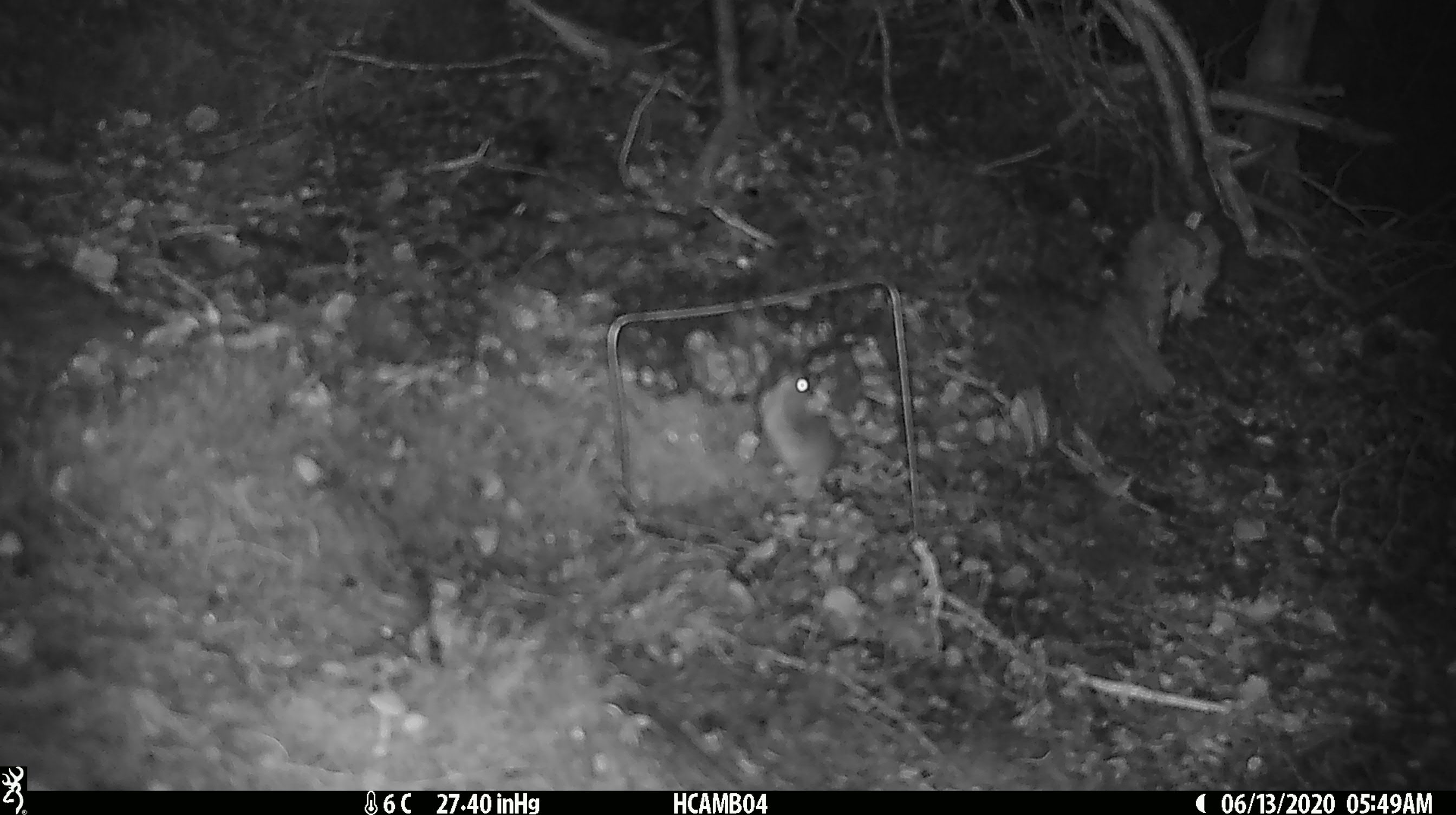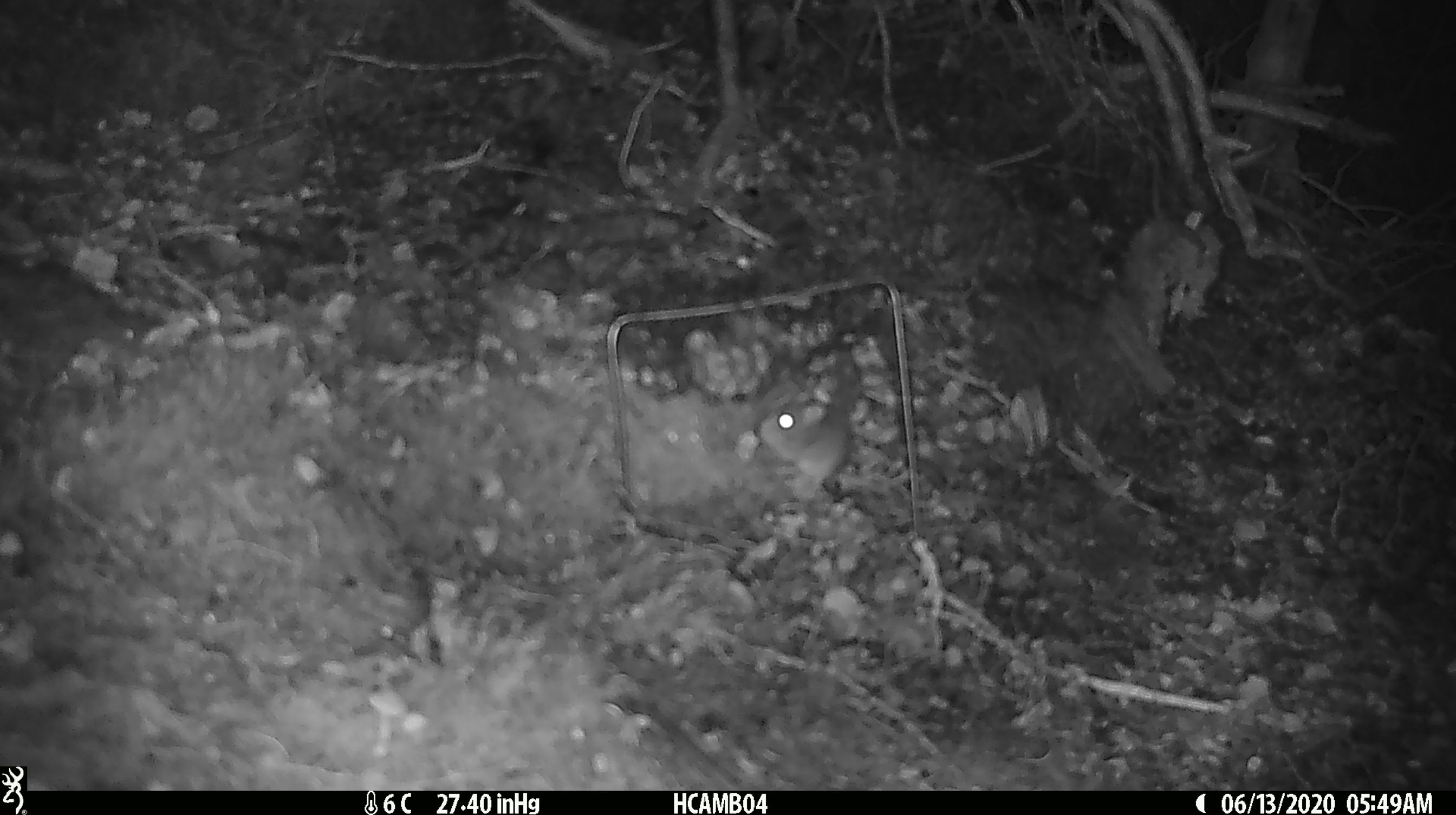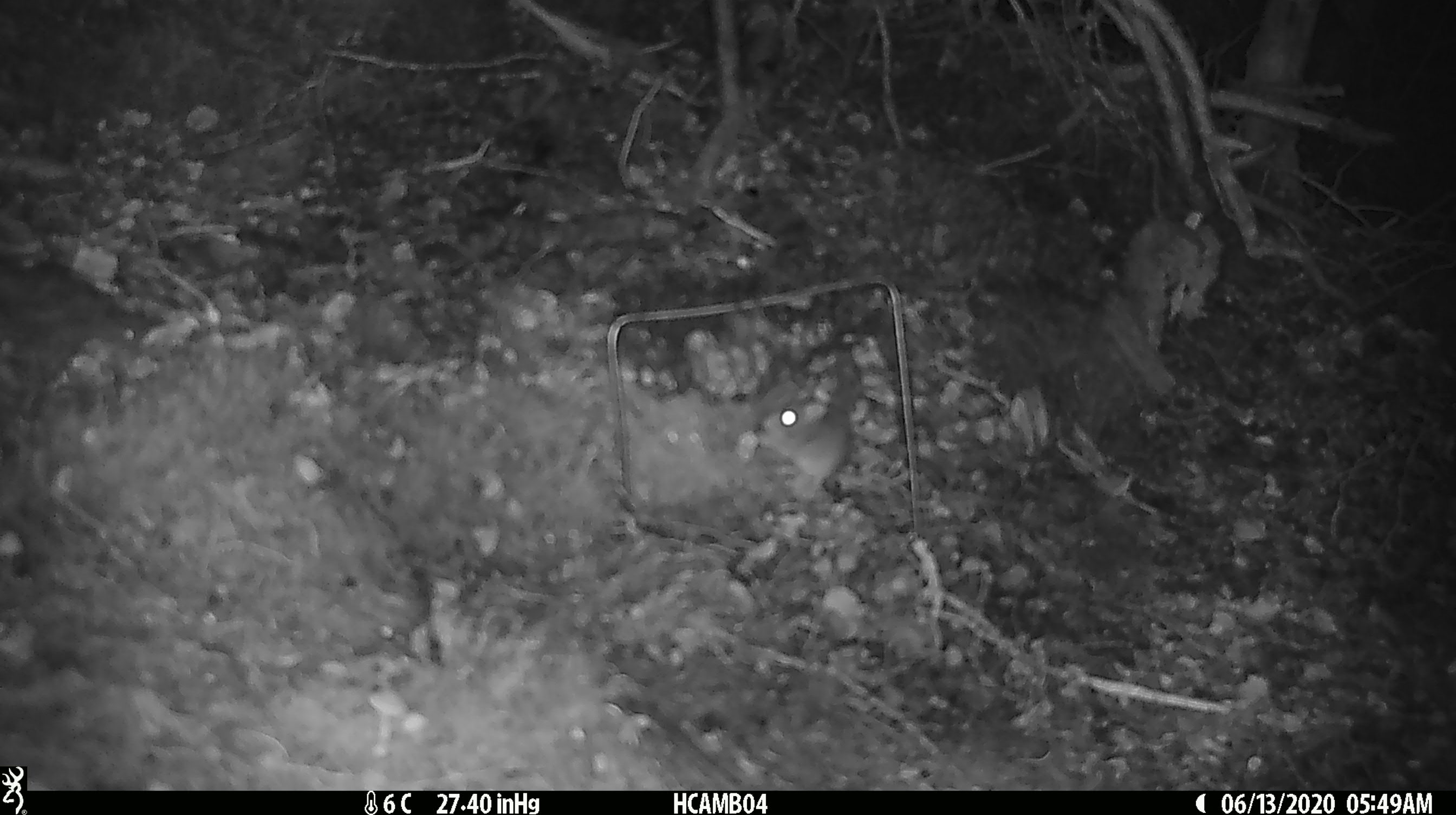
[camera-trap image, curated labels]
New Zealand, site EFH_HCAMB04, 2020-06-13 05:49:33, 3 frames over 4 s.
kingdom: Animalia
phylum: Chordata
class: Mammalia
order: Rodentia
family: Muridae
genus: Mus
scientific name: Mus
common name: mouse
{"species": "mouse (Mus)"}